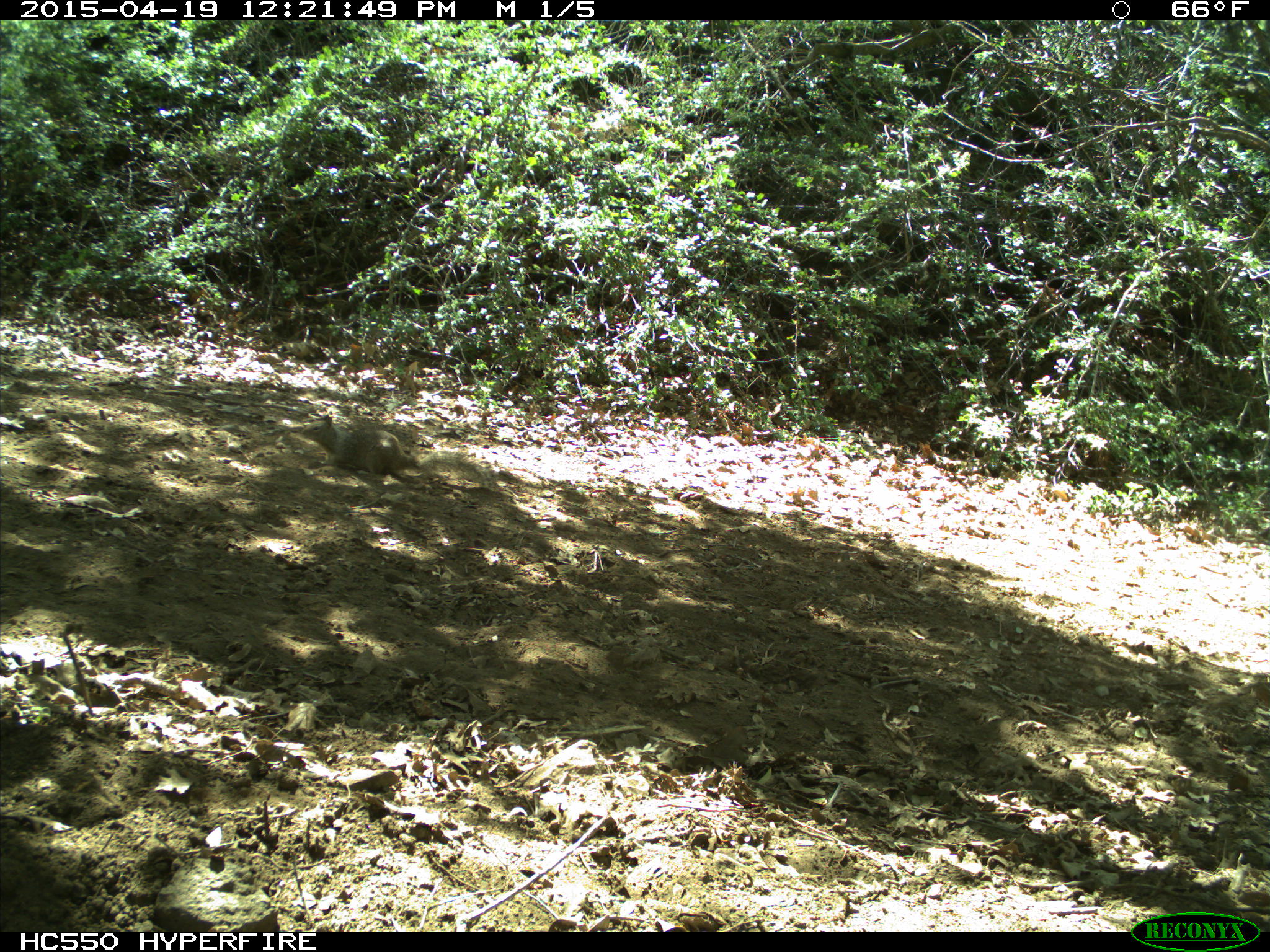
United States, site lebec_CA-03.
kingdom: Animalia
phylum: Chordata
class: Mammalia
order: Rodentia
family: Sciuridae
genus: Otospermophilus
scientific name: Otospermophilus beecheyi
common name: california ground squirrel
Otospermophilus beecheyi (california ground squirrel).